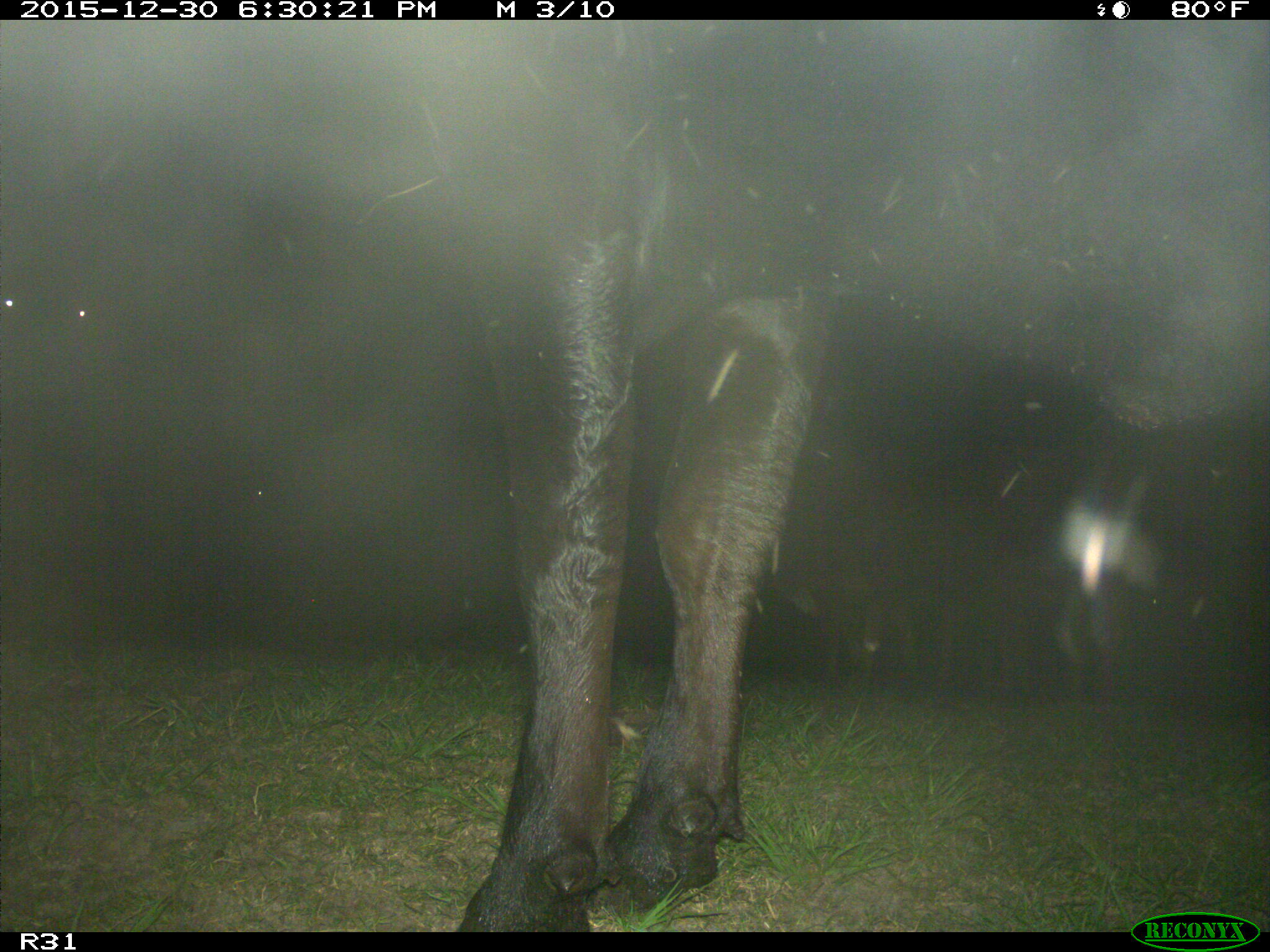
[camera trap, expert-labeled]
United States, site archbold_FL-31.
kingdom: Animalia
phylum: Chordata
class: Mammalia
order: Artiodactyla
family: Bovidae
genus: Bos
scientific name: Bos taurus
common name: domestic cow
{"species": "Bos taurus (domestic cow)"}